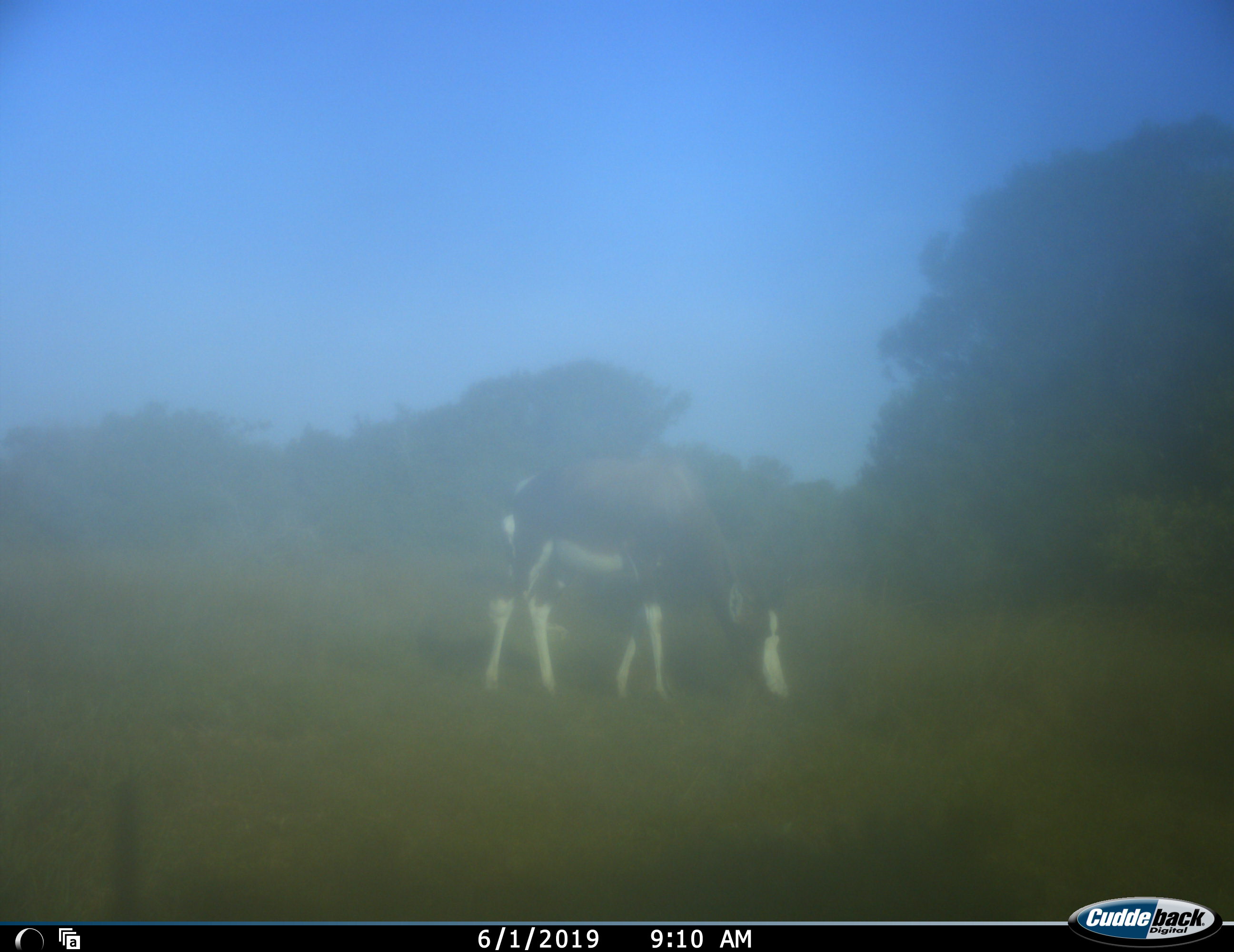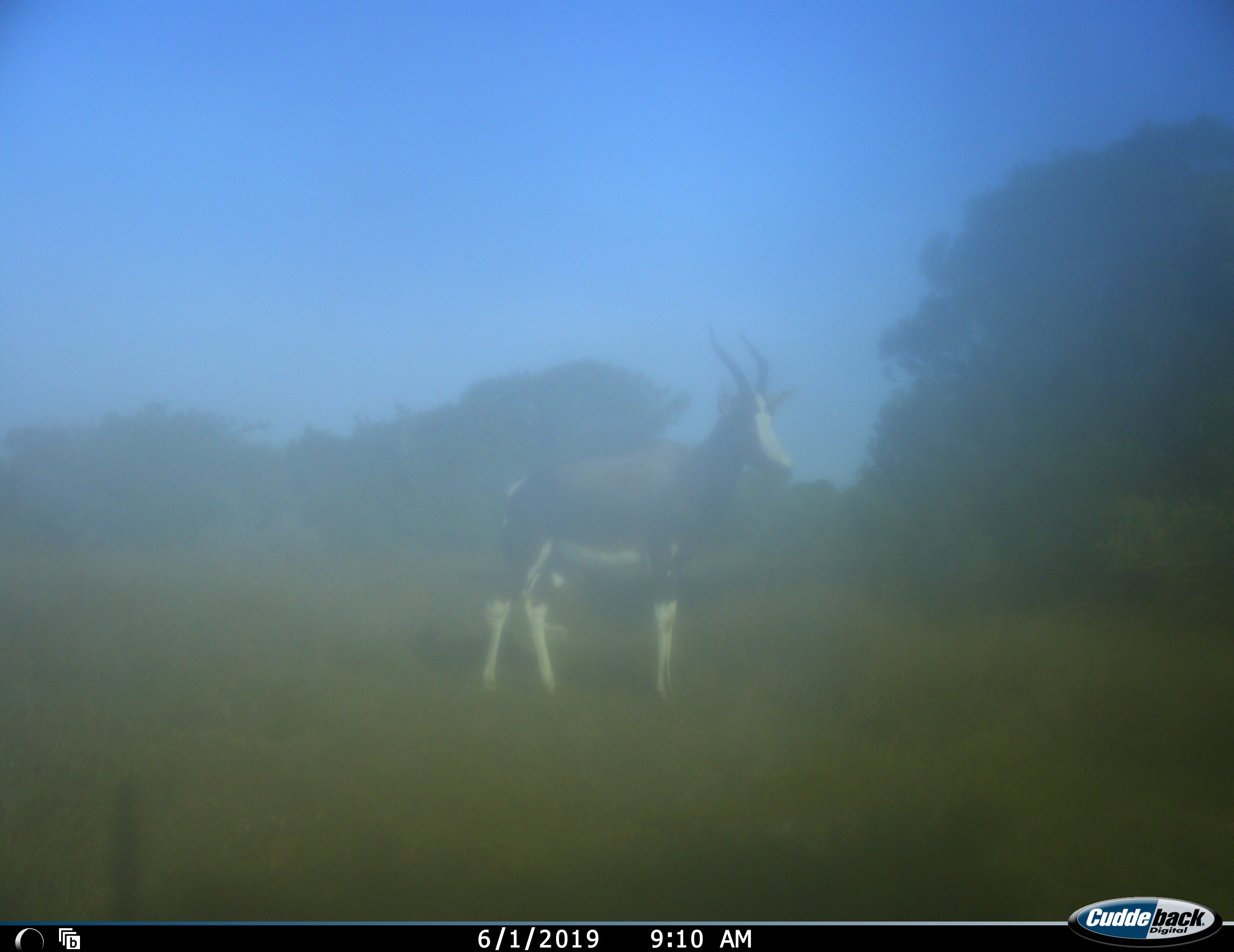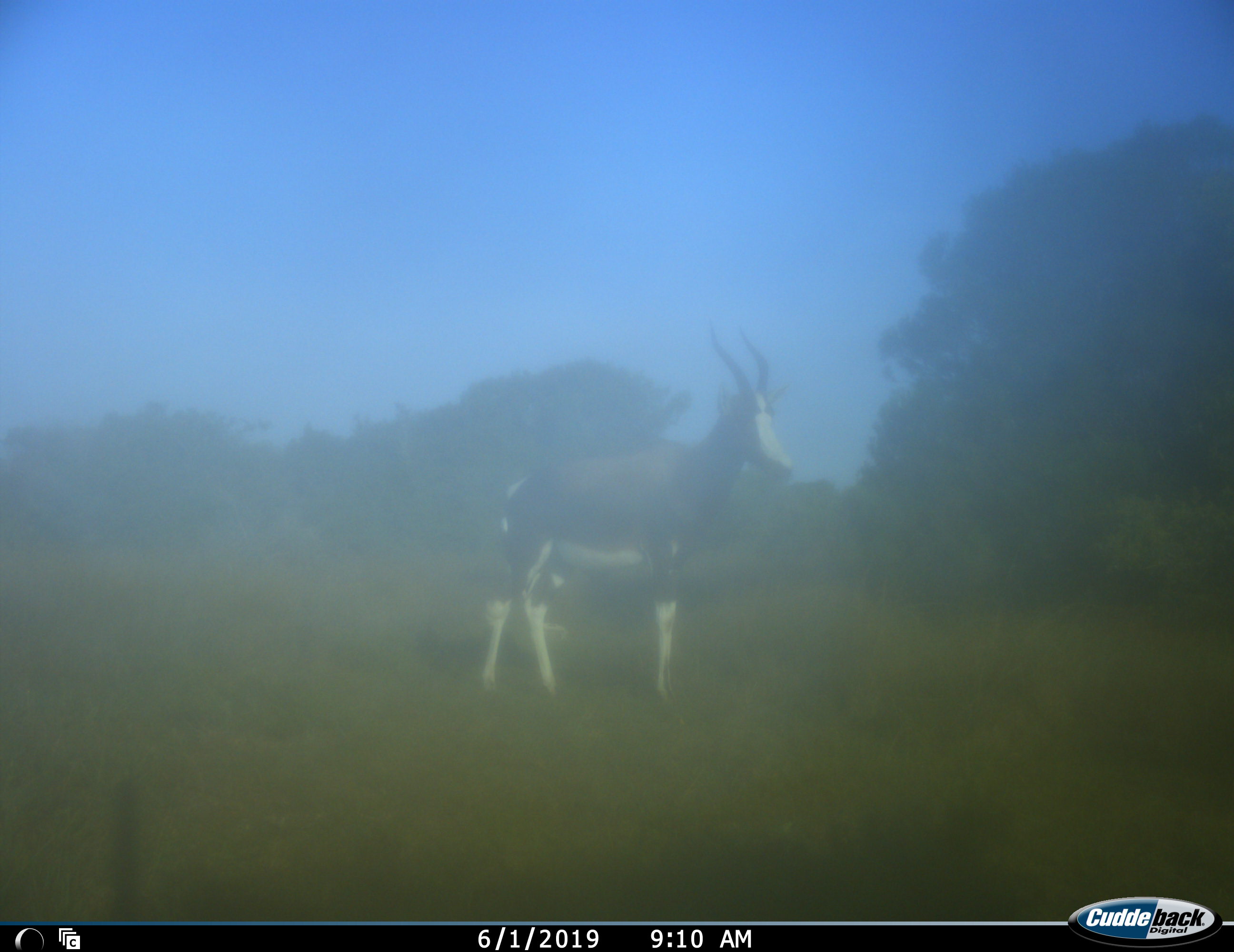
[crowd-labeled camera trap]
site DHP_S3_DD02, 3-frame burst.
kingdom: Animalia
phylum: Chordata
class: Mammalia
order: Artiodactyla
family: Bovidae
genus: Damaliscus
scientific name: Damaliscus pygargus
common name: bontebok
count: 1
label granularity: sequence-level